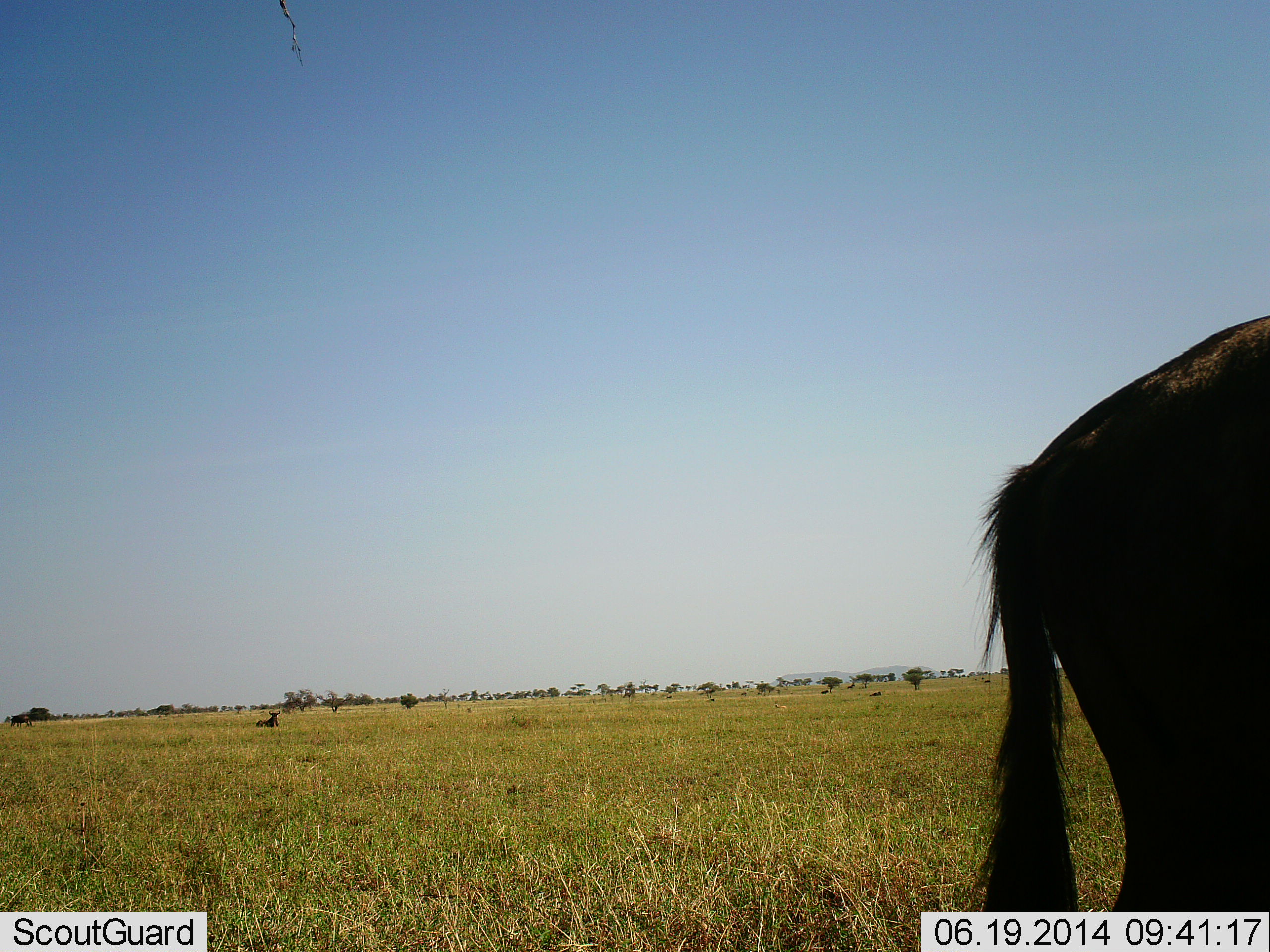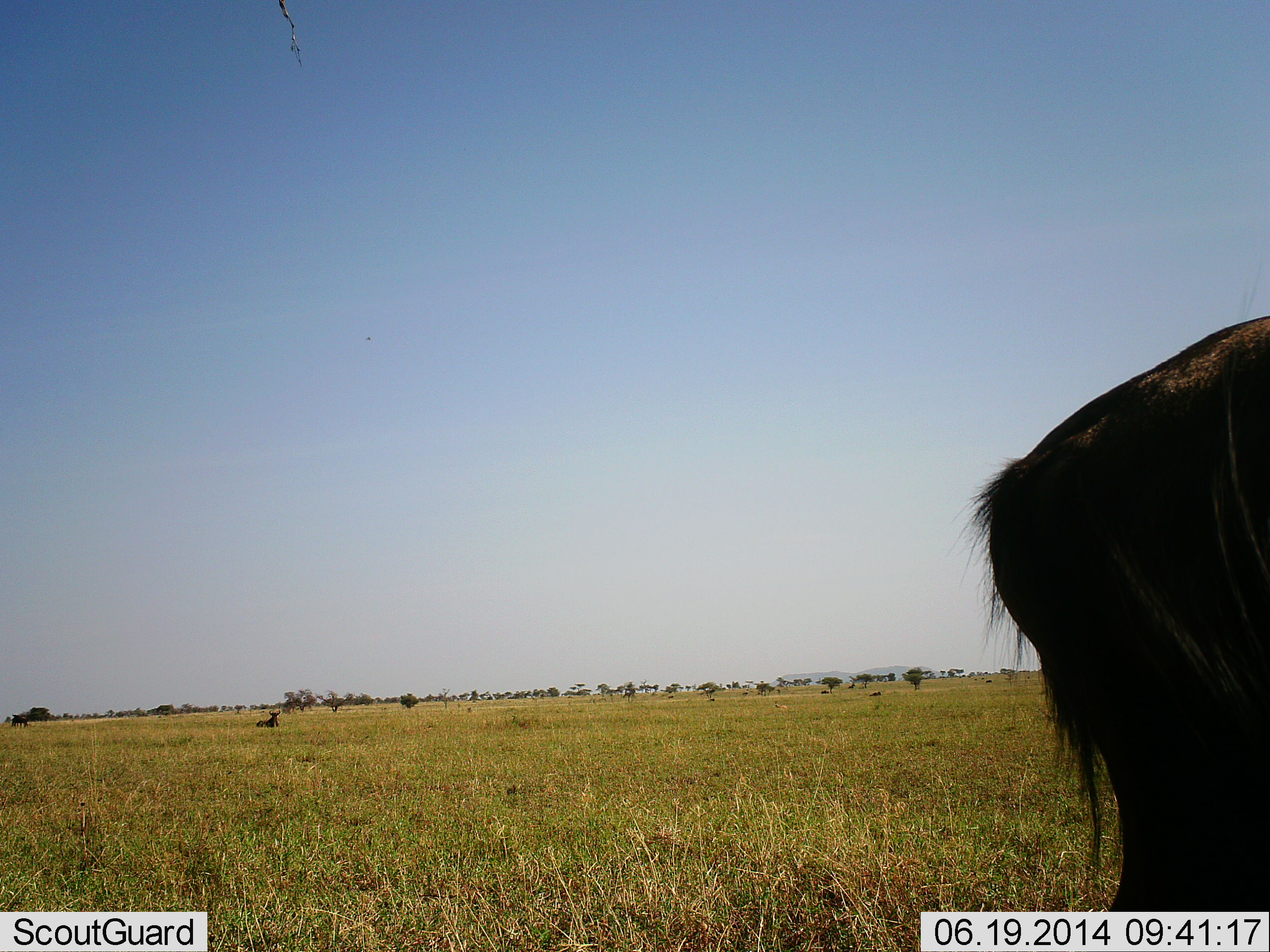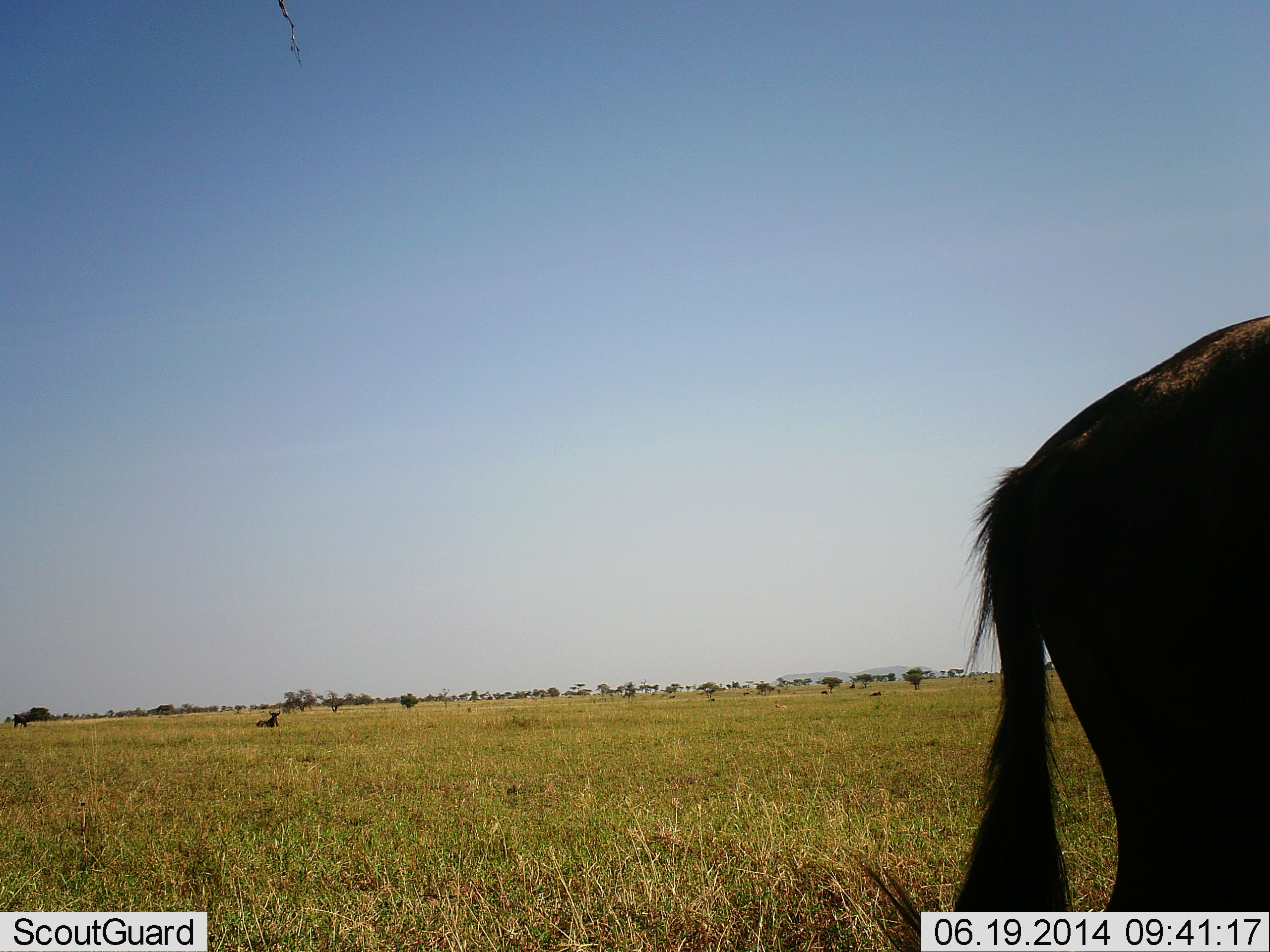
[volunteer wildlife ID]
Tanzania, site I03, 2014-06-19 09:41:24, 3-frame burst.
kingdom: Animalia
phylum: Chordata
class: Mammalia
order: Artiodactyla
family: Bovidae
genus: Connochaetes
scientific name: Connochaetes taurinus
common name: blue wildebeest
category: wildebeest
Wildebeest (blue wildebeest) (Connochaetes taurinus), count 2. Behavior (volunteer vote fractions): standing 80%, resting 40%, moving 10%, interacting 0%. Young present (vote fraction): 0%. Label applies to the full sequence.